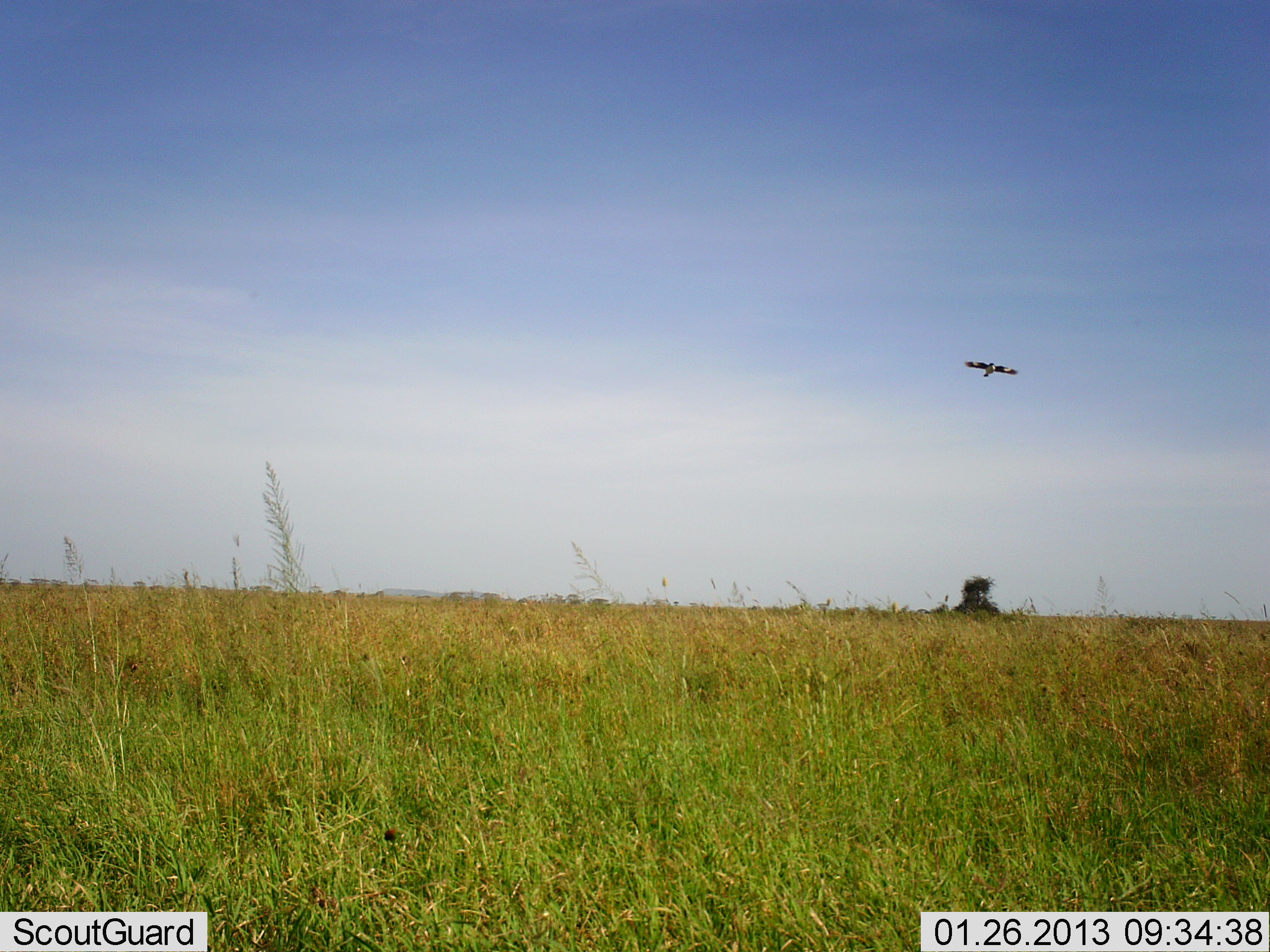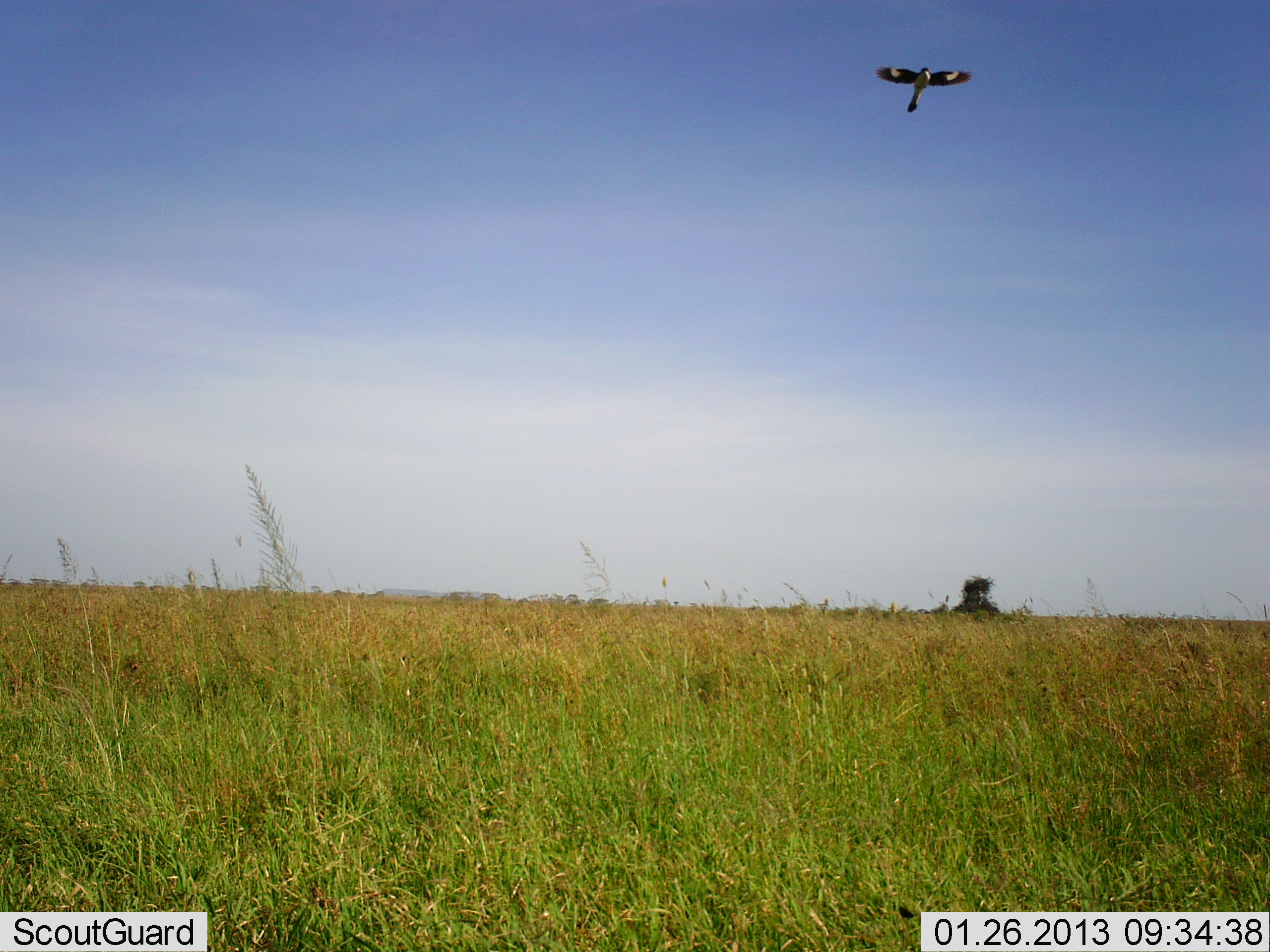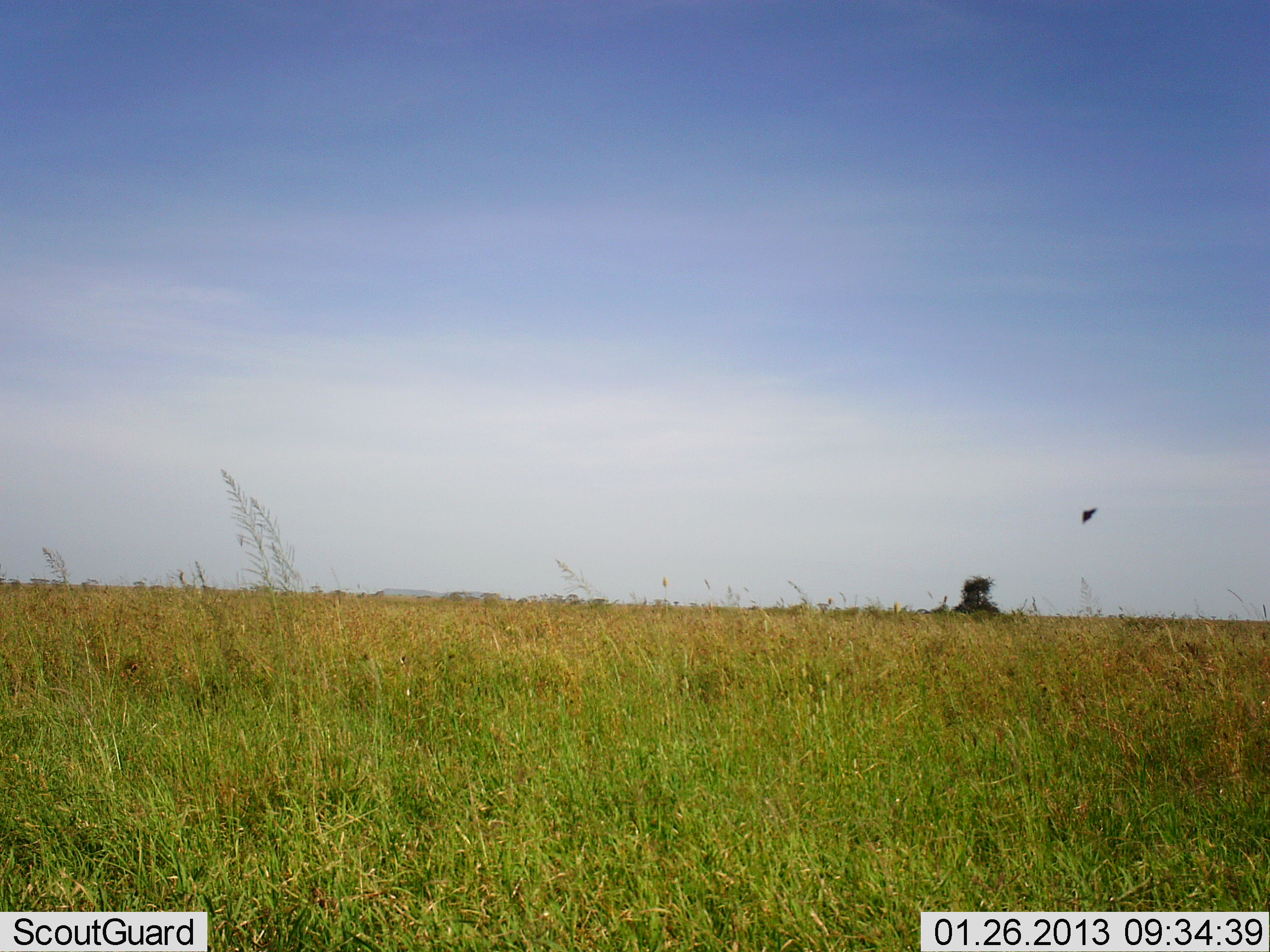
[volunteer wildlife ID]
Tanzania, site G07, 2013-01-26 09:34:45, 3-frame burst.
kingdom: Animalia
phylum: Chordata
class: Aves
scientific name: Aves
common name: bird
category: otherbird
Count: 1.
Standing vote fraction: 0%.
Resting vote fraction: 0%.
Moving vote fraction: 100%.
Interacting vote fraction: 0%.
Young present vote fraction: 0%.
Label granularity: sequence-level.